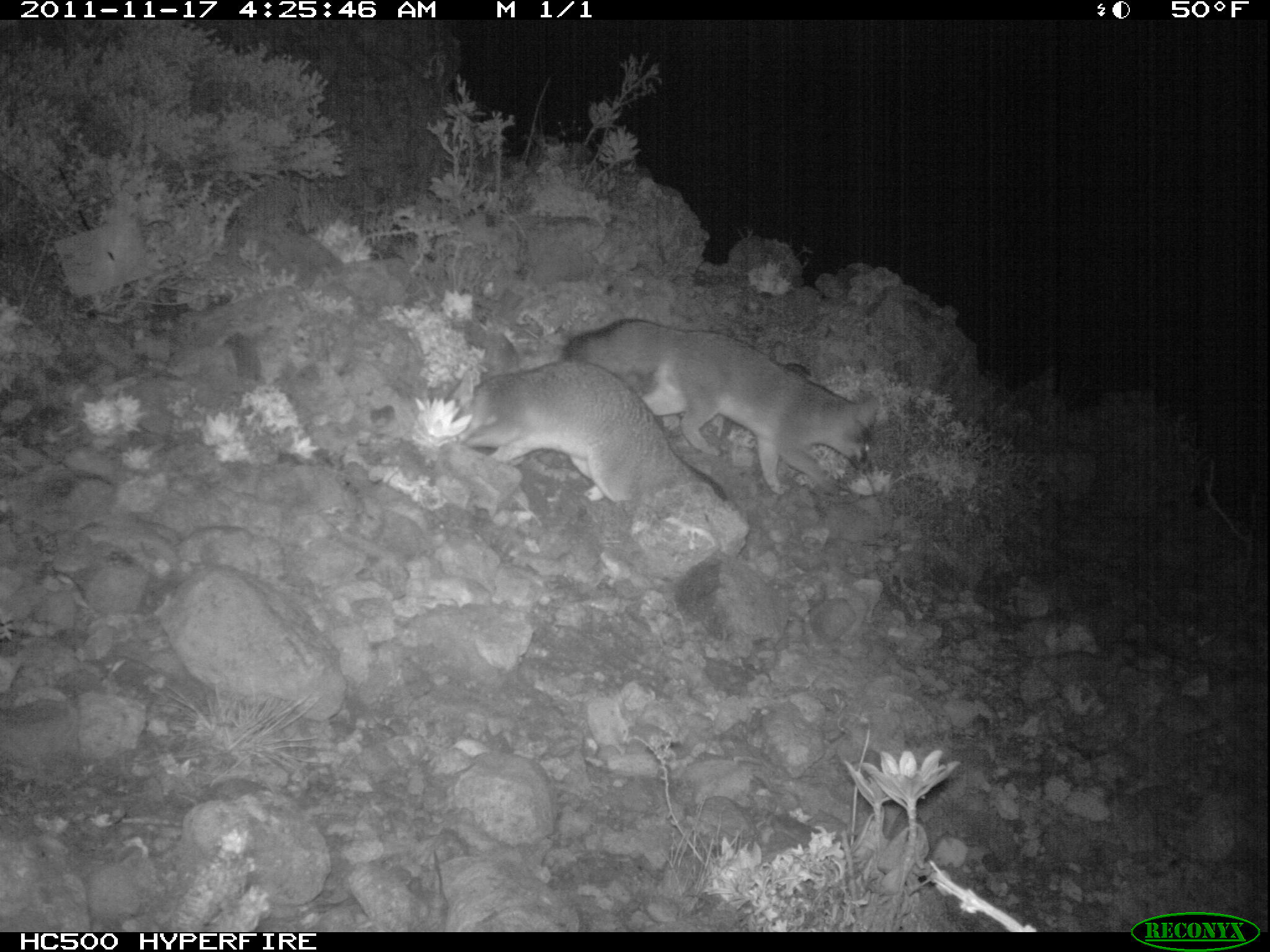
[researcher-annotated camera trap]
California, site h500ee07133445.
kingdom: Animalia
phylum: Chordata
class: Mammalia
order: Carnivora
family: Canidae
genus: Urocyon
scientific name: Urocyon littoralis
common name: island fox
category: fox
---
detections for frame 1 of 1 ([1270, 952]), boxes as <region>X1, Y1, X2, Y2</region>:
fox: <region>561, 317, 876, 495</region>; <region>443, 359, 726, 503</region>